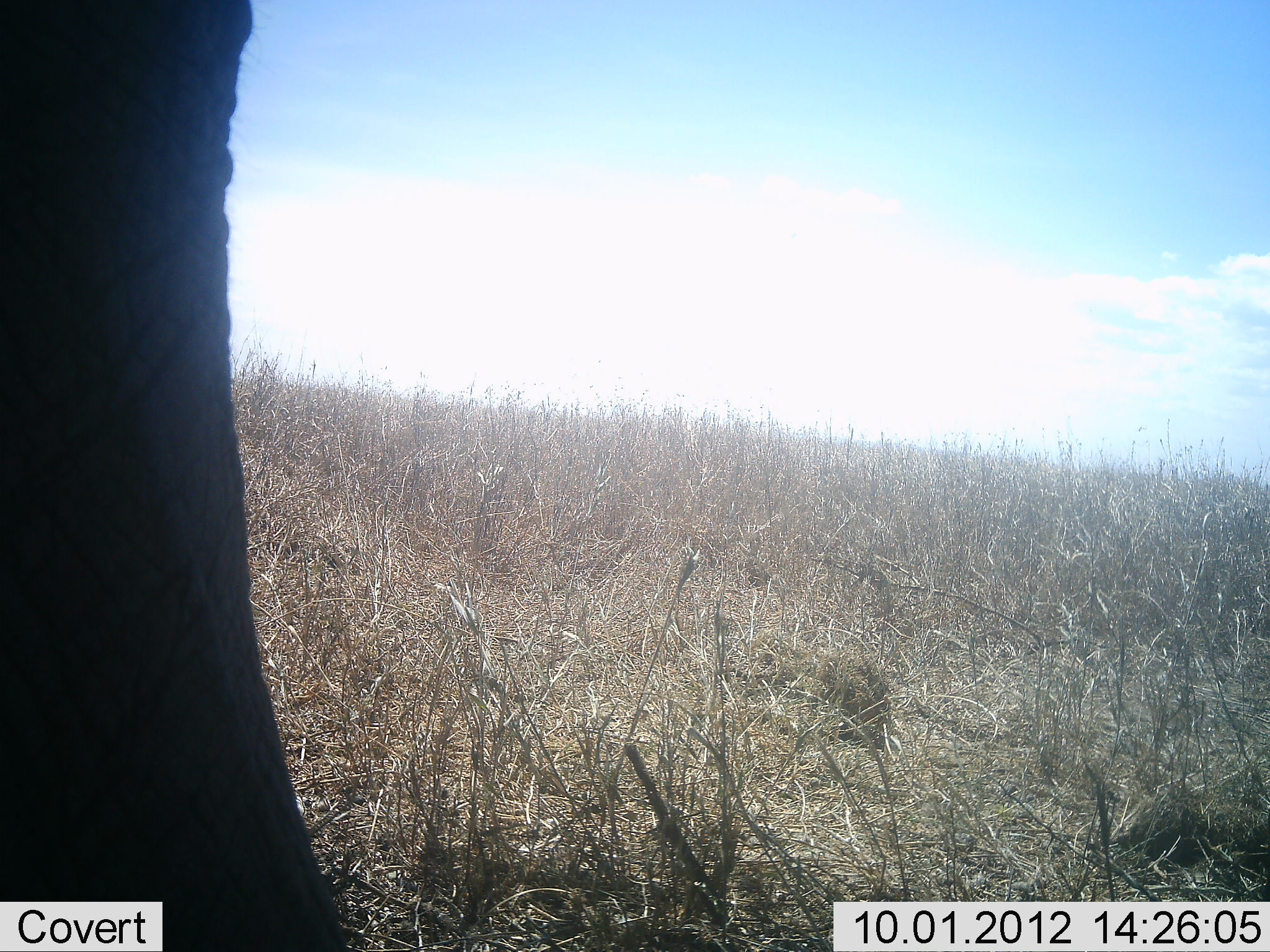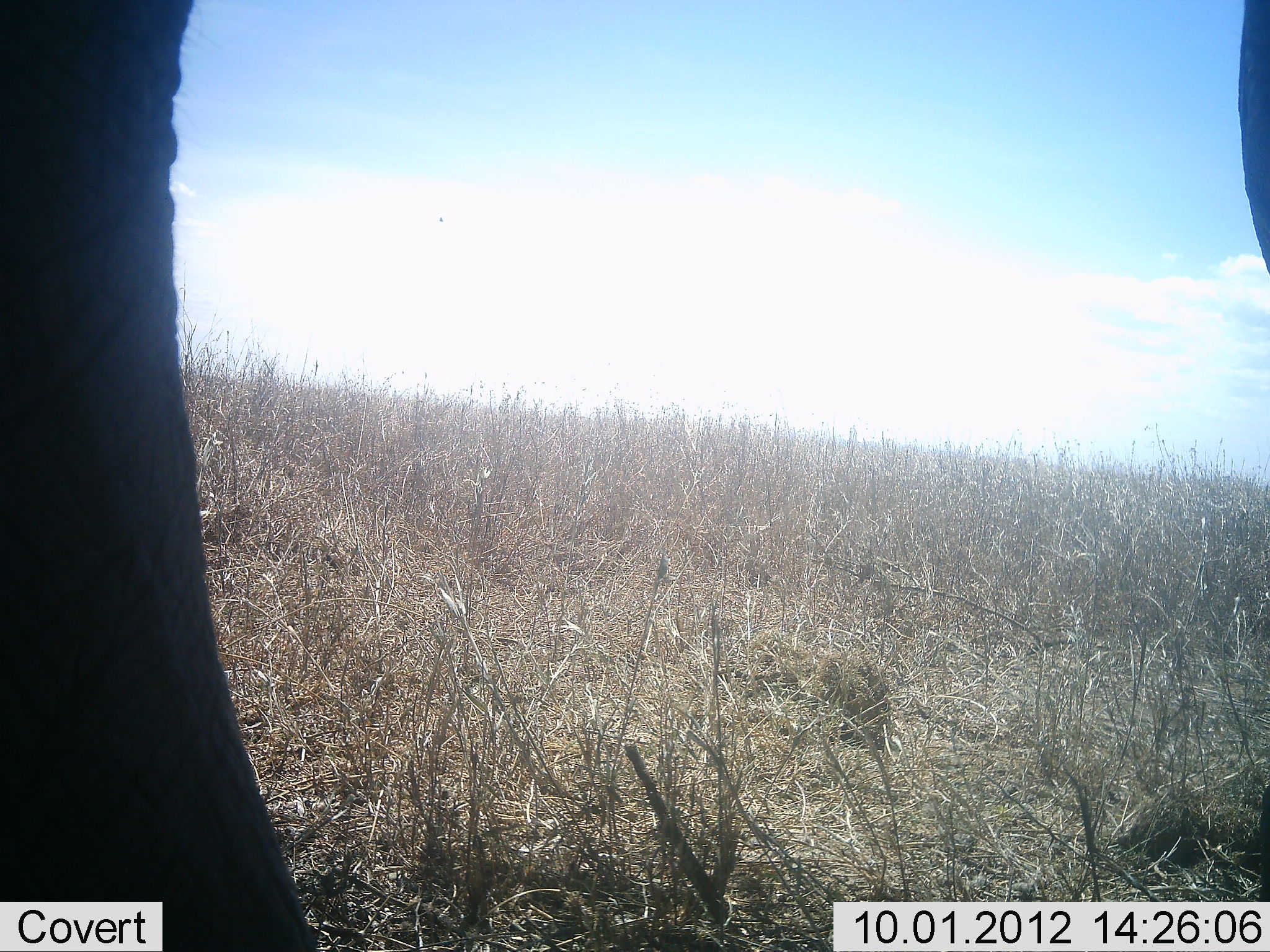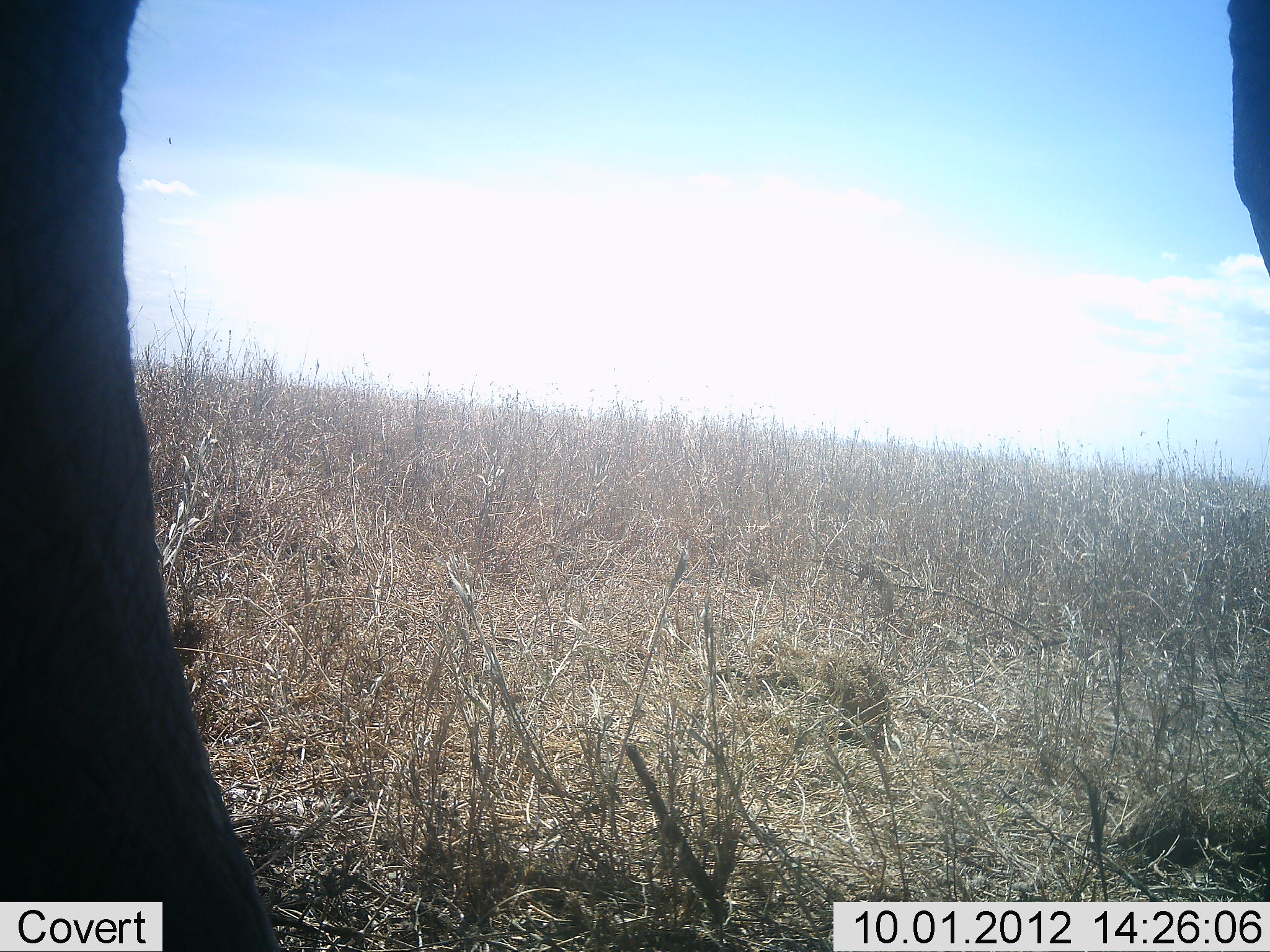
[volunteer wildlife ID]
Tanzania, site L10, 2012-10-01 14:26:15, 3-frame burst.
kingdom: Animalia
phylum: Chordata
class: Mammalia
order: Proboscidea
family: Elephantidae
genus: Loxodonta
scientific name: Loxodonta africana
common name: african bush elephant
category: elephant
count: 1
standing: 100%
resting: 0%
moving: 0%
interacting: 0%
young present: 0%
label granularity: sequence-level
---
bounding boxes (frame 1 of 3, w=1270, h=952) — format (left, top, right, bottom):
animal: (1, 0, 351, 951)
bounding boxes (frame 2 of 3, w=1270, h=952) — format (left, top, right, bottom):
animal: (0, 1, 310, 951); (1235, 0, 1268, 273)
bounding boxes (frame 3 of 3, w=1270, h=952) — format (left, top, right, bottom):
animal: (1, 1, 284, 952); (1224, 0, 1270, 278)